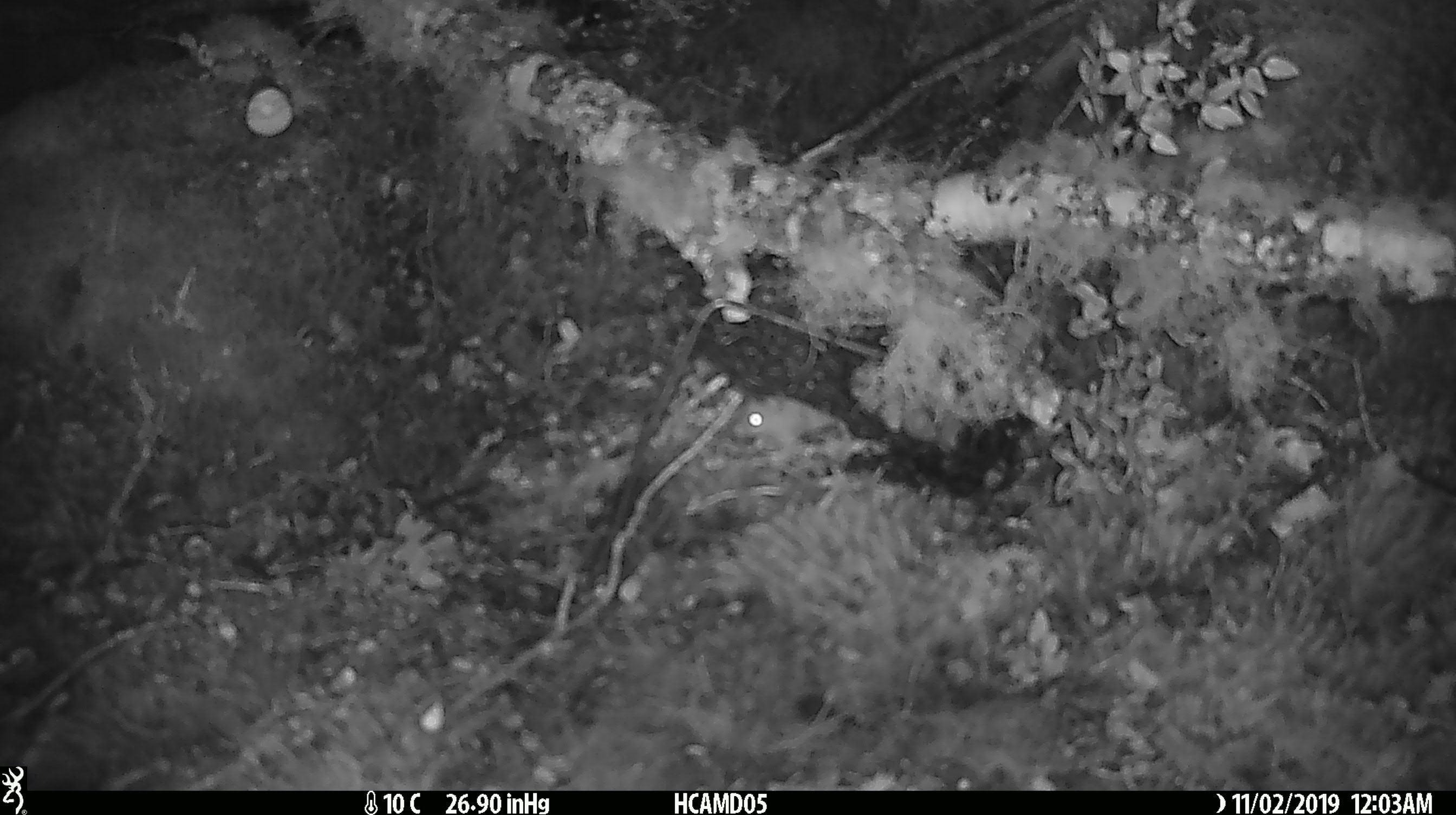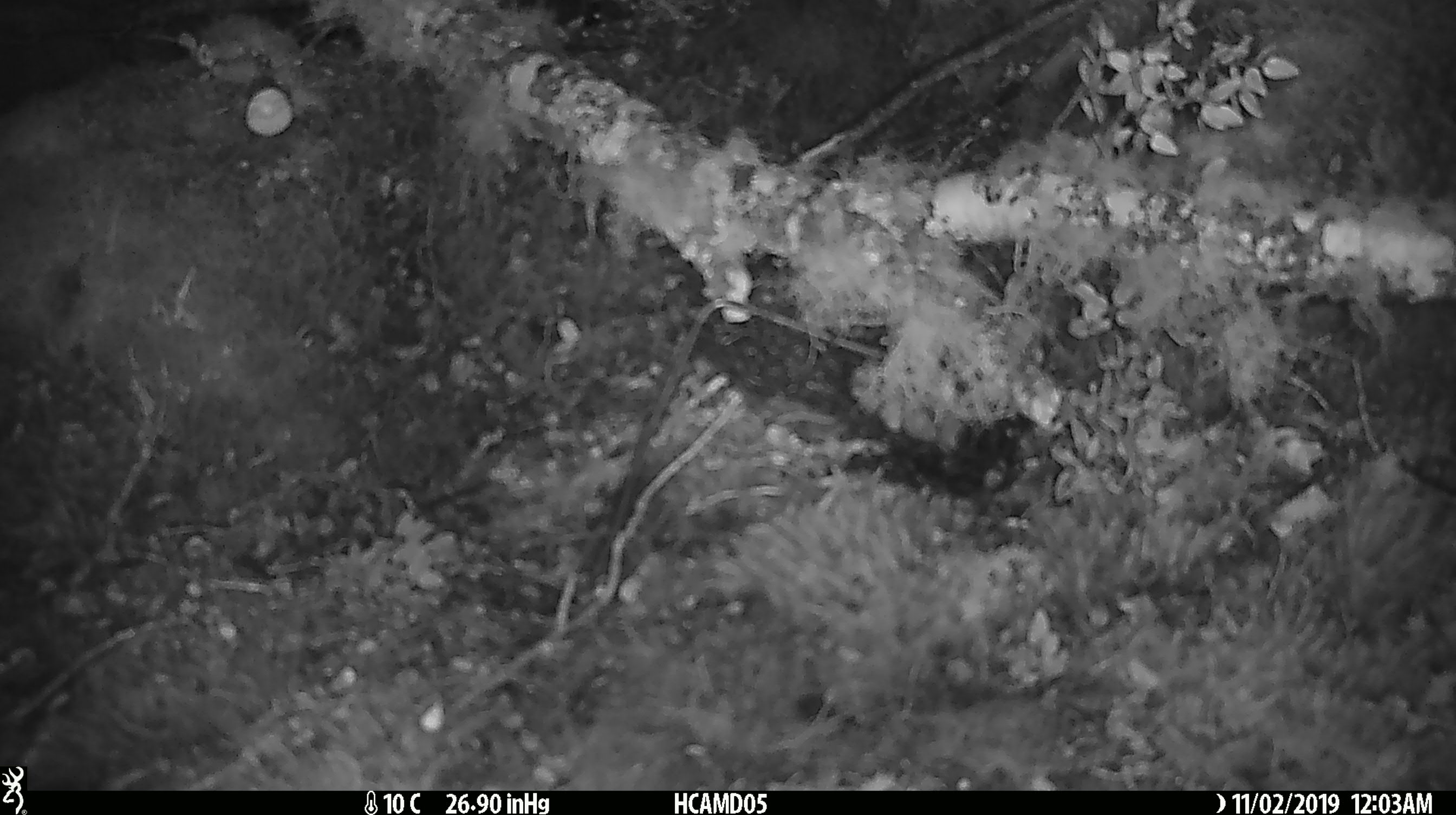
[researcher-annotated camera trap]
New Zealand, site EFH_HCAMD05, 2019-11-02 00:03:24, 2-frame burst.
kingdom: Animalia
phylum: Chordata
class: Mammalia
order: Rodentia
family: Muridae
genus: Mus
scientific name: Mus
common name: mouse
Mouse (Mus).